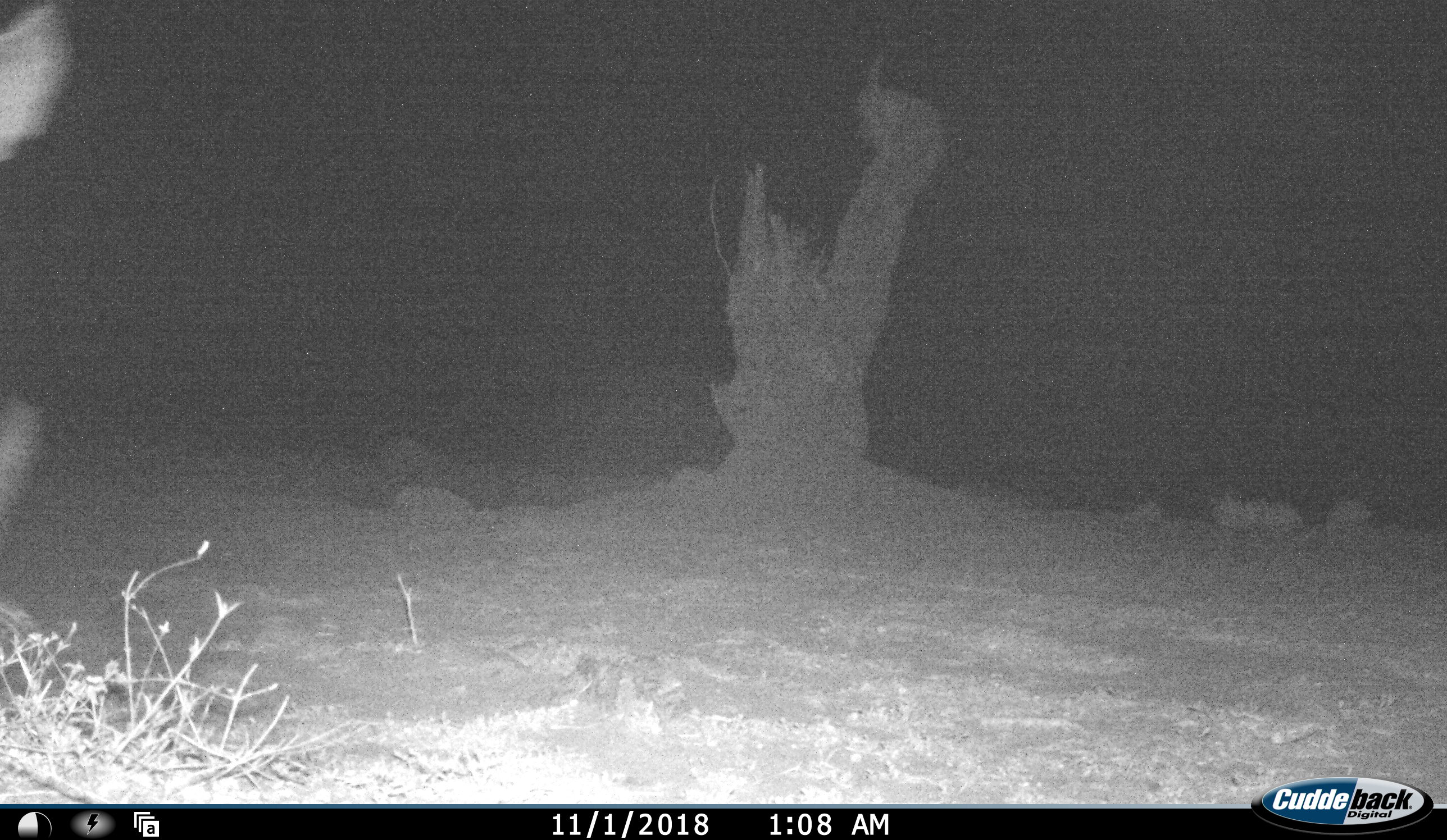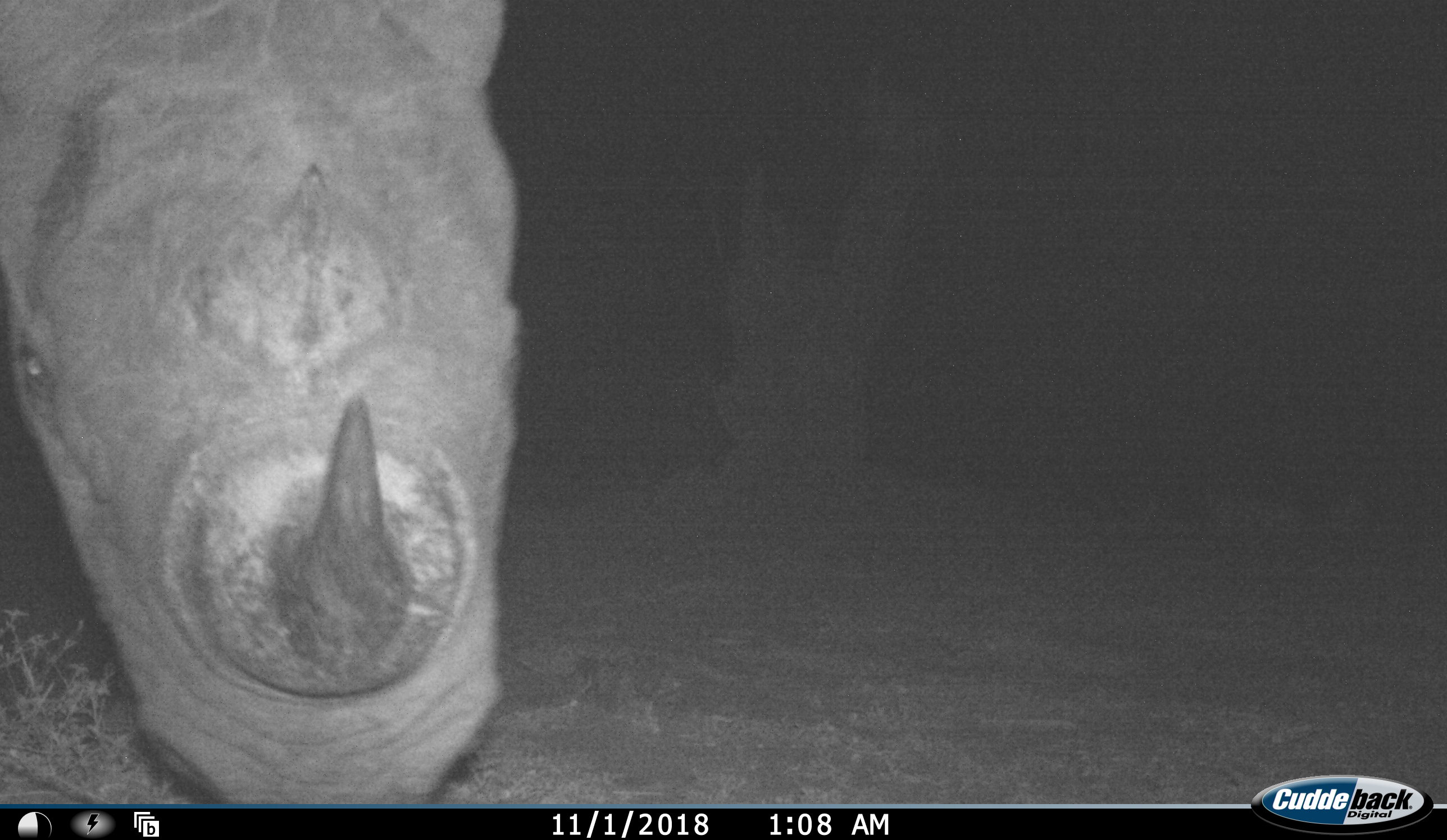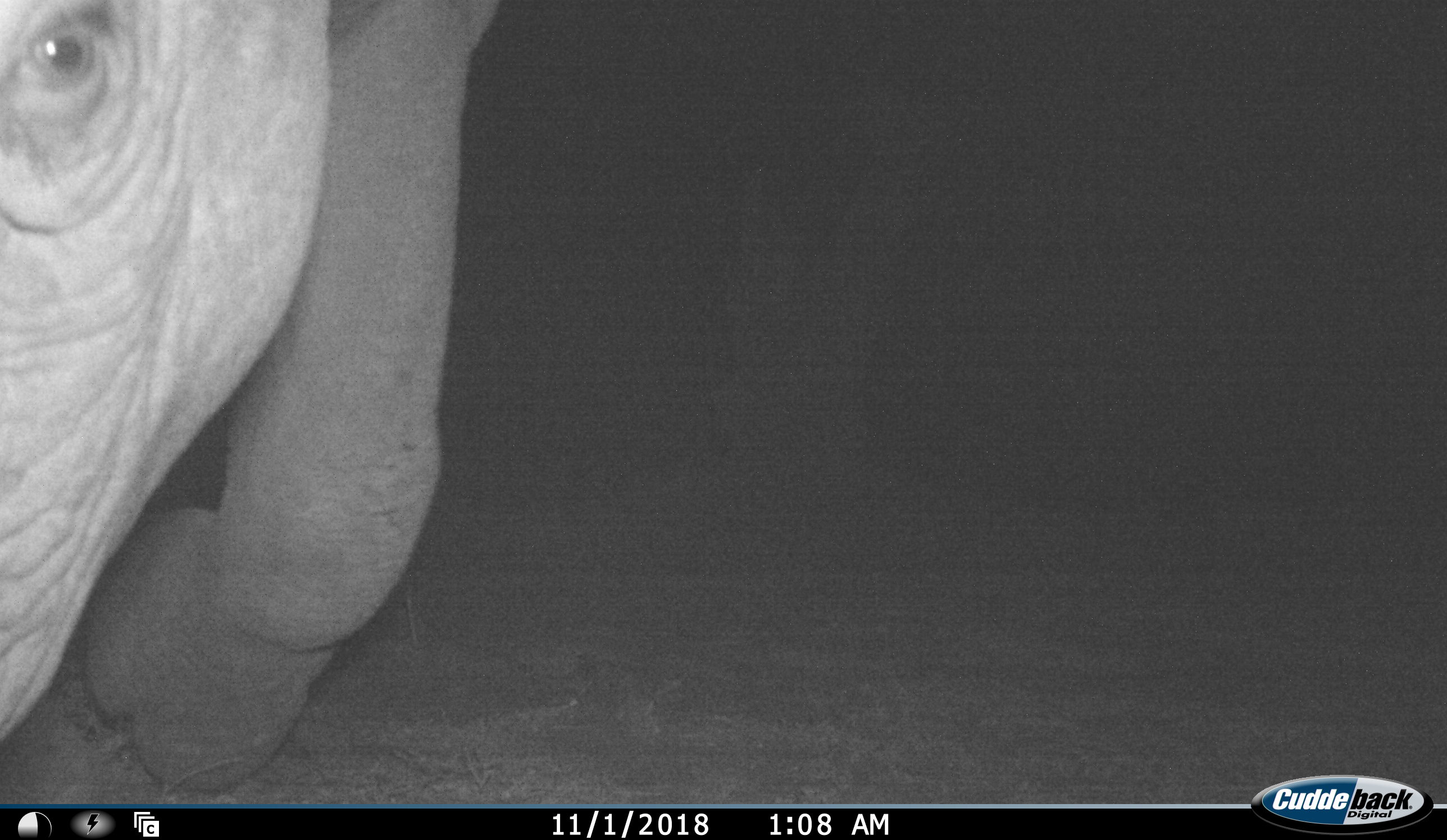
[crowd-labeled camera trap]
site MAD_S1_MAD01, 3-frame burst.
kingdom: Animalia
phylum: Chordata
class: Mammalia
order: Perissodactyla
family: Rhinocerotidae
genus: Diceros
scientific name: Diceros bicornis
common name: black rhinoceros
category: rhinocerosblack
Rhinocerosblack (black rhinoceros) (Diceros bicornis), count 1. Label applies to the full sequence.